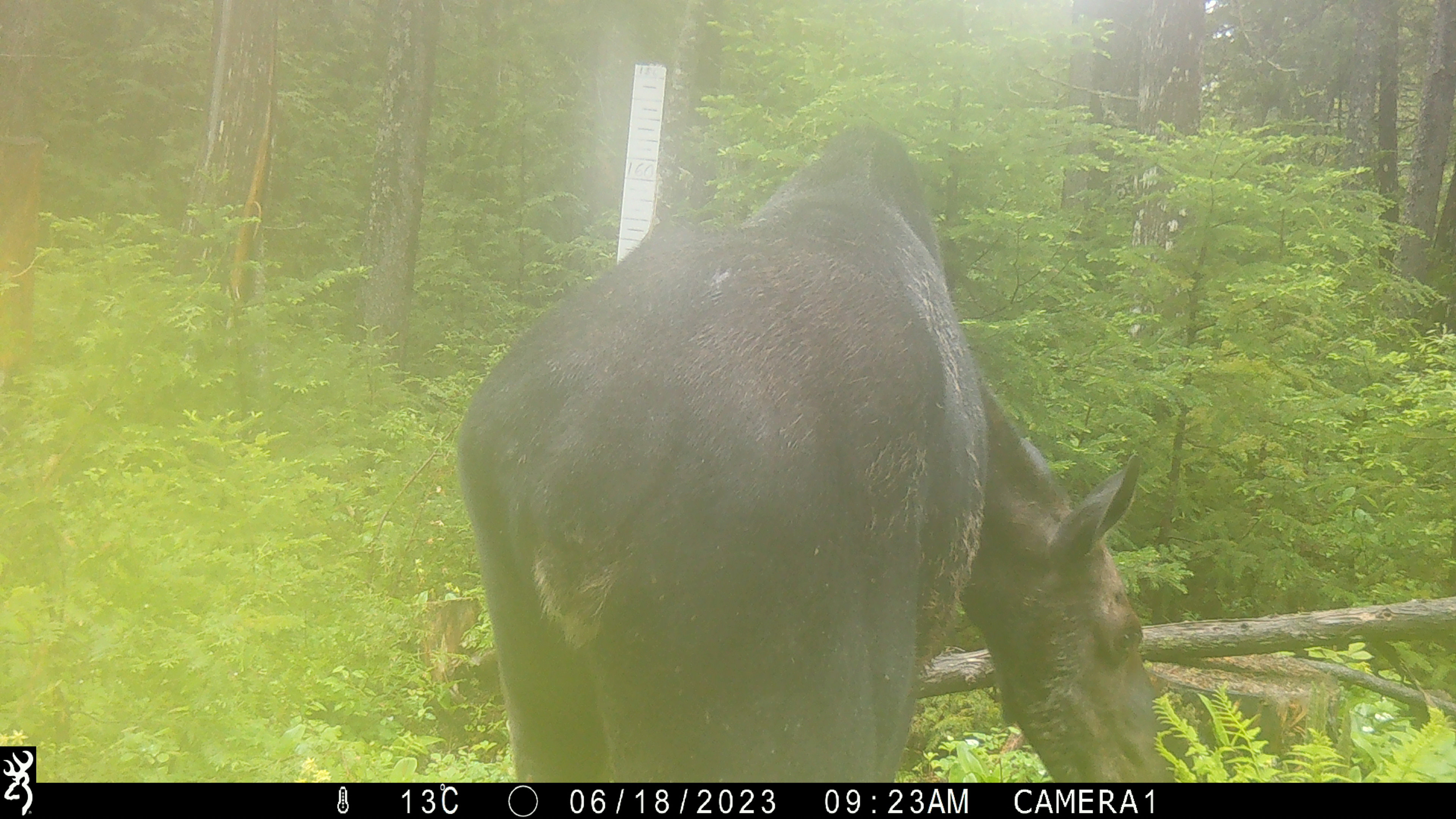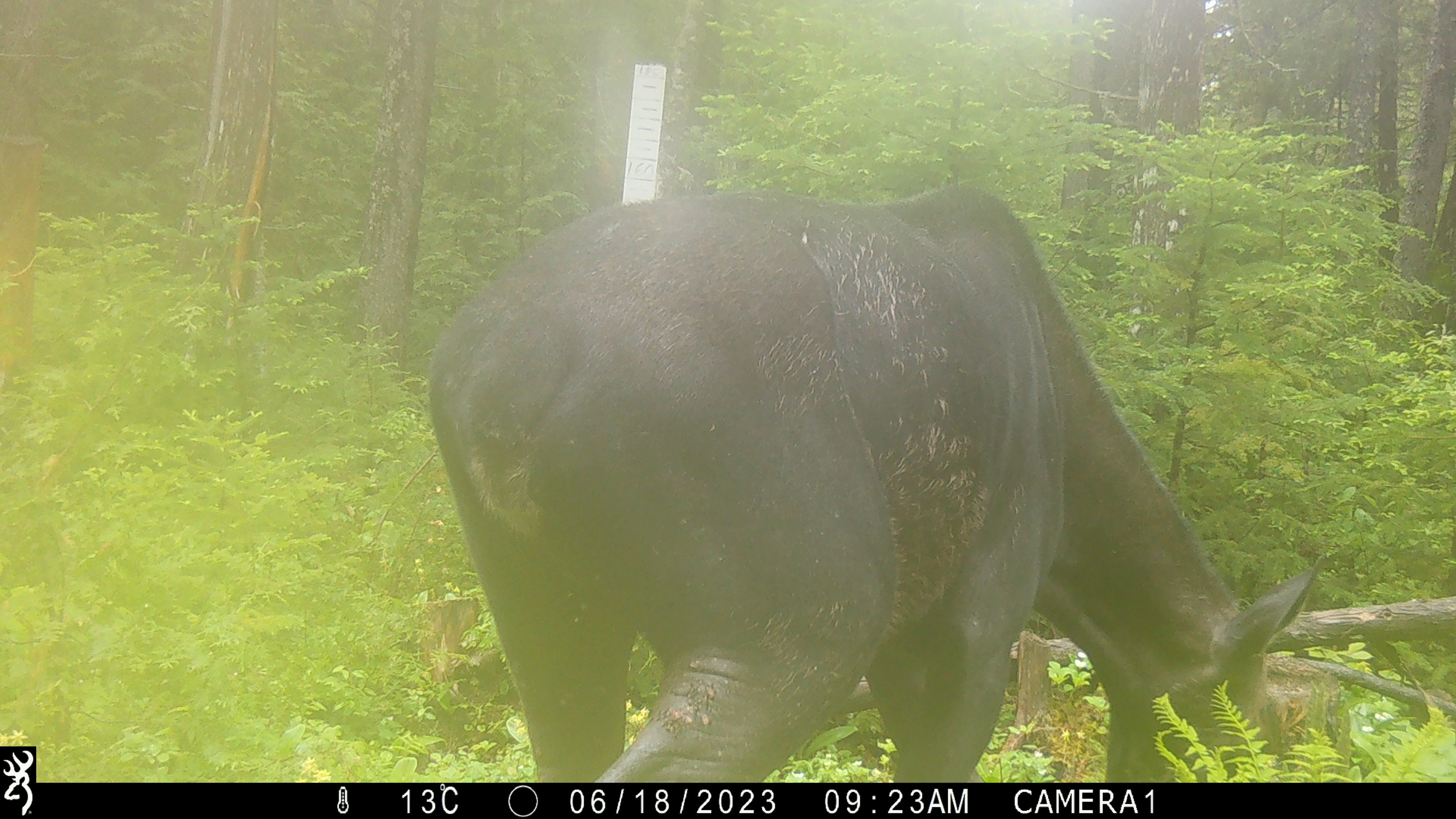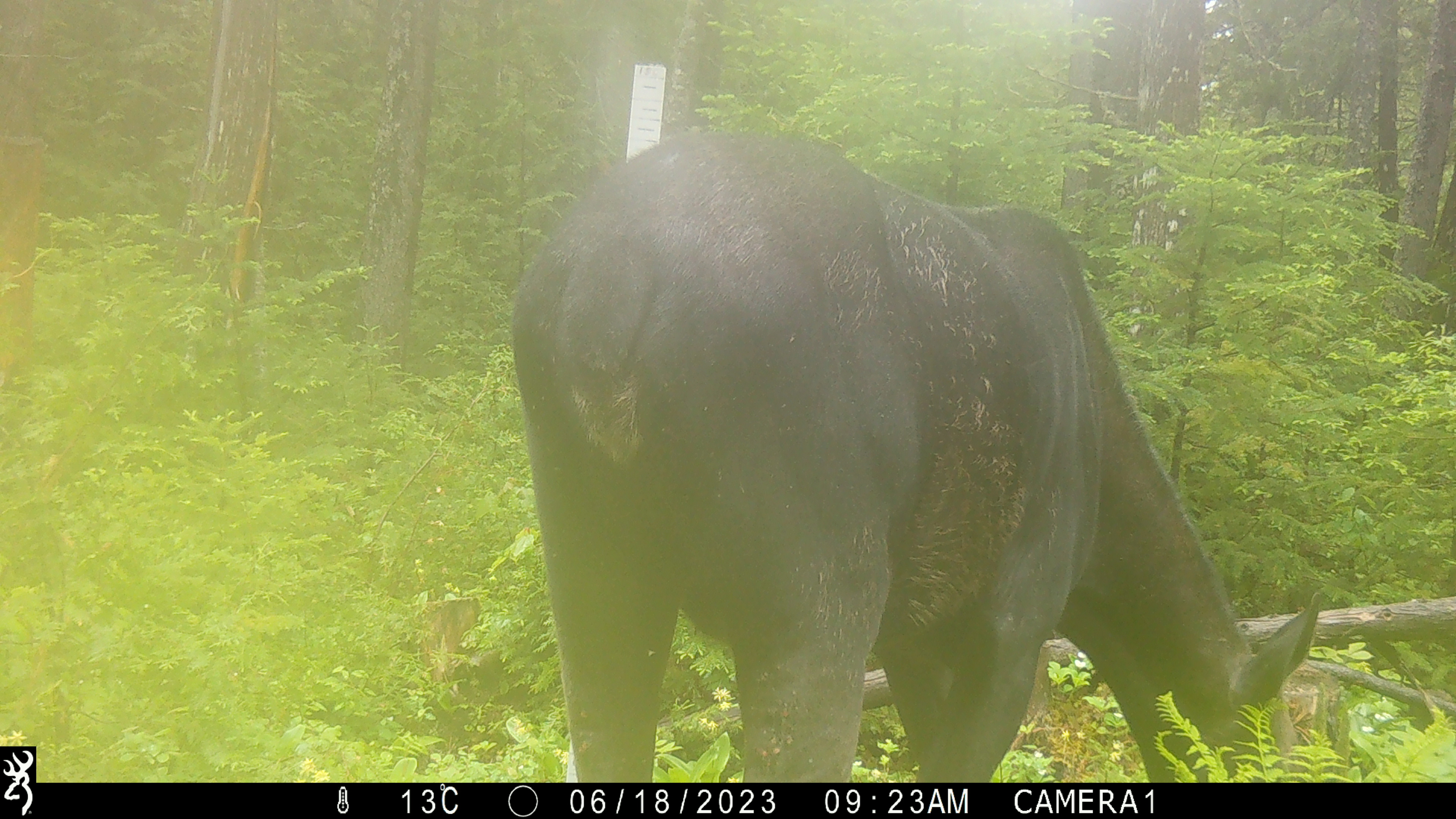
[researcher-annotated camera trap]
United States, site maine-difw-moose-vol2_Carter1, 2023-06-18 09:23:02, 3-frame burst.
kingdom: Animalia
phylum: Chordata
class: Mammalia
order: Artiodactyla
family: Cervidae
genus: Alces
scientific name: Alces alces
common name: moose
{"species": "moose (Alces alces)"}